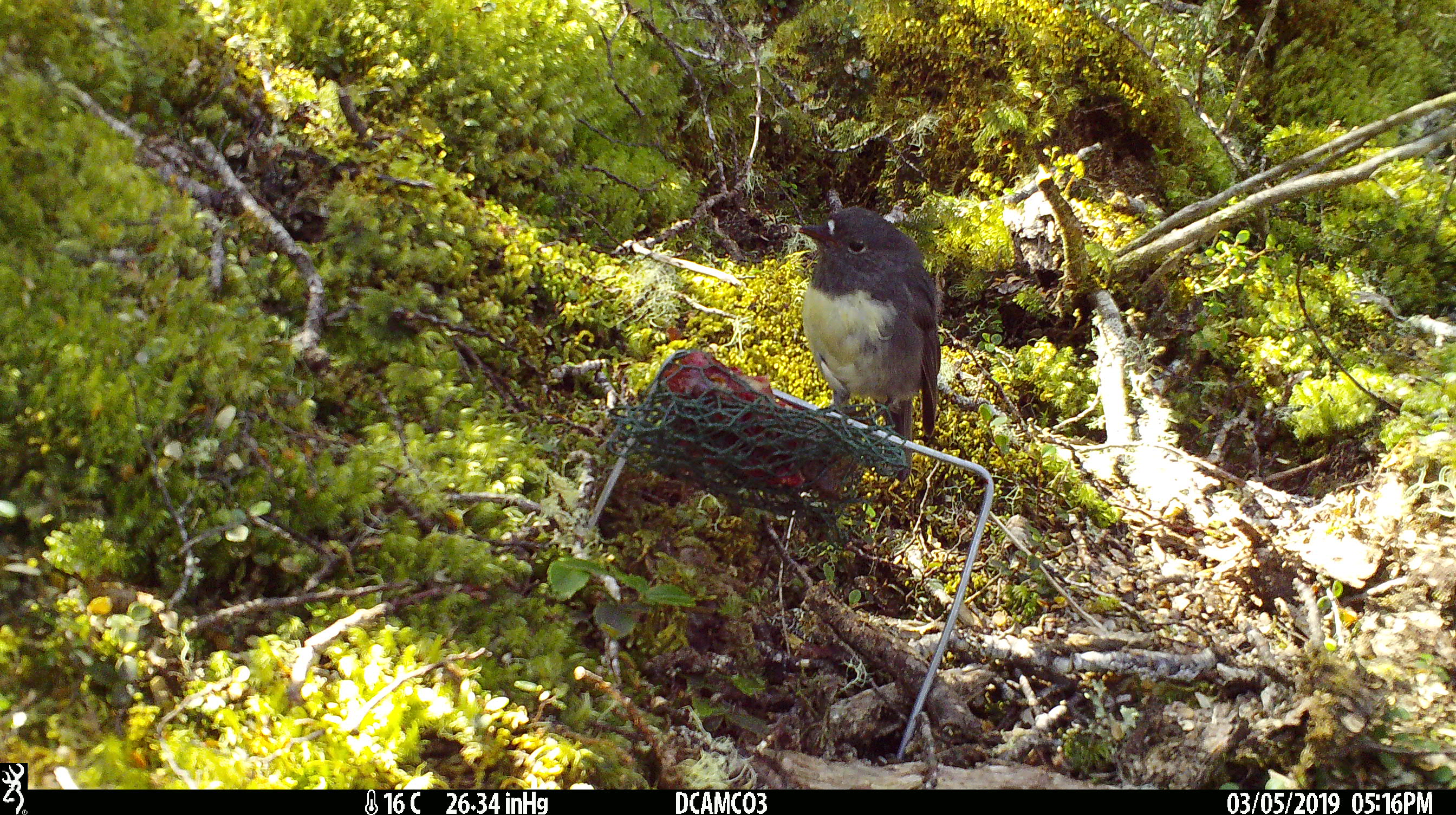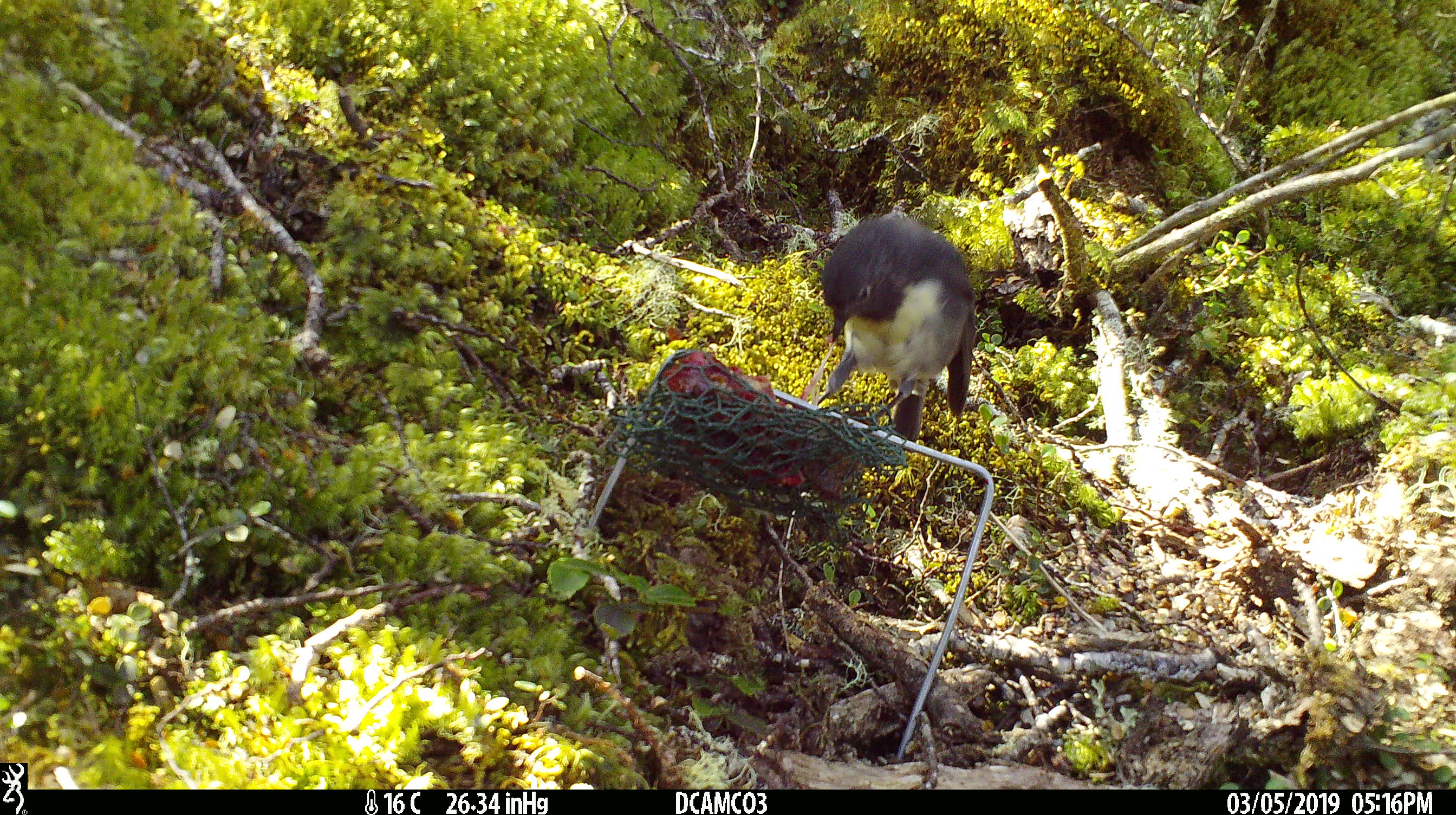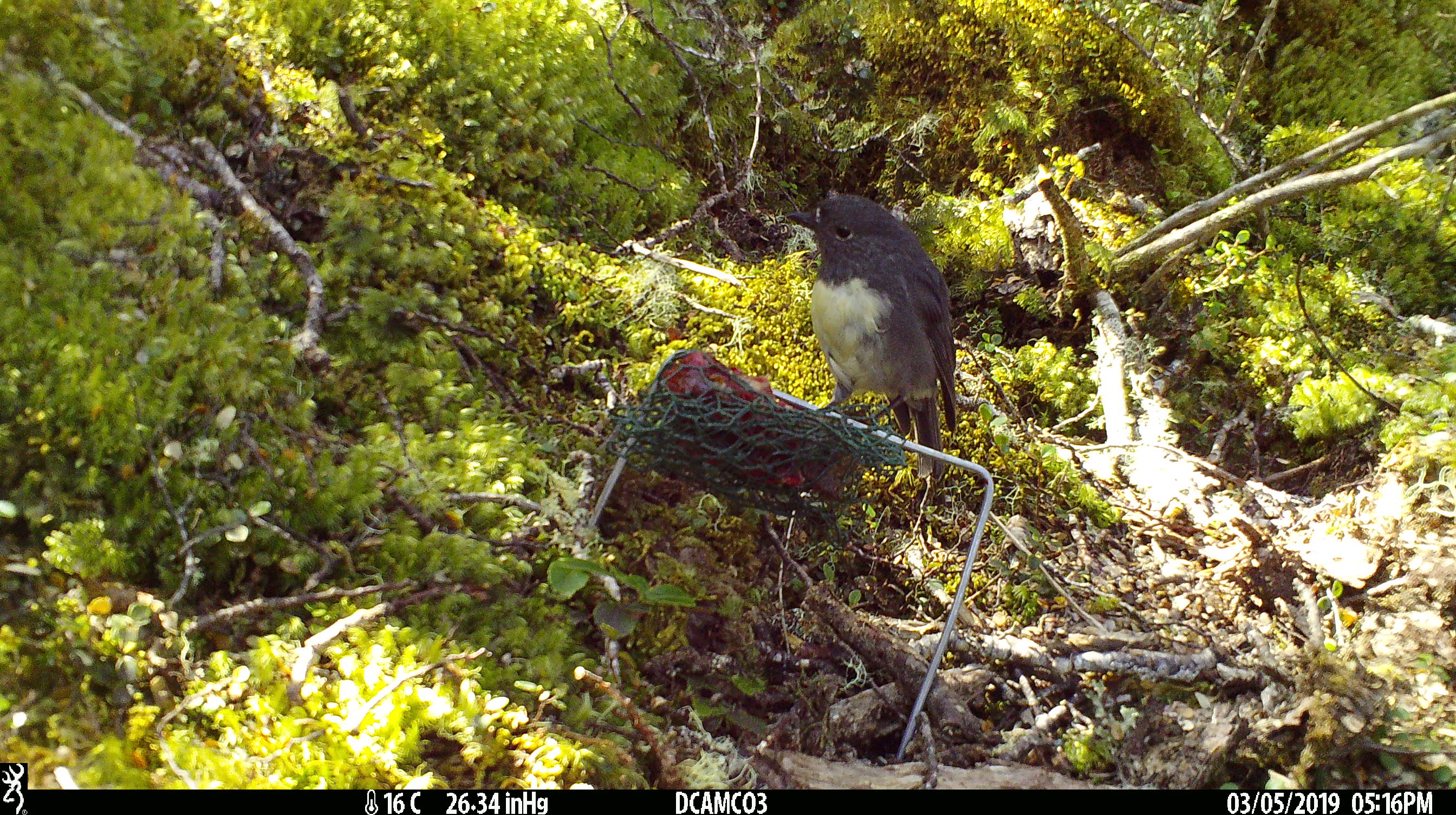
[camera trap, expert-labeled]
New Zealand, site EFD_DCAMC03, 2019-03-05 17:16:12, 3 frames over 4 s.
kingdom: Animalia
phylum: Chordata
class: Aves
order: Passeriformes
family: Petroicidae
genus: Petroica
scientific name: Petroica australis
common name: new zealand robin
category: robin